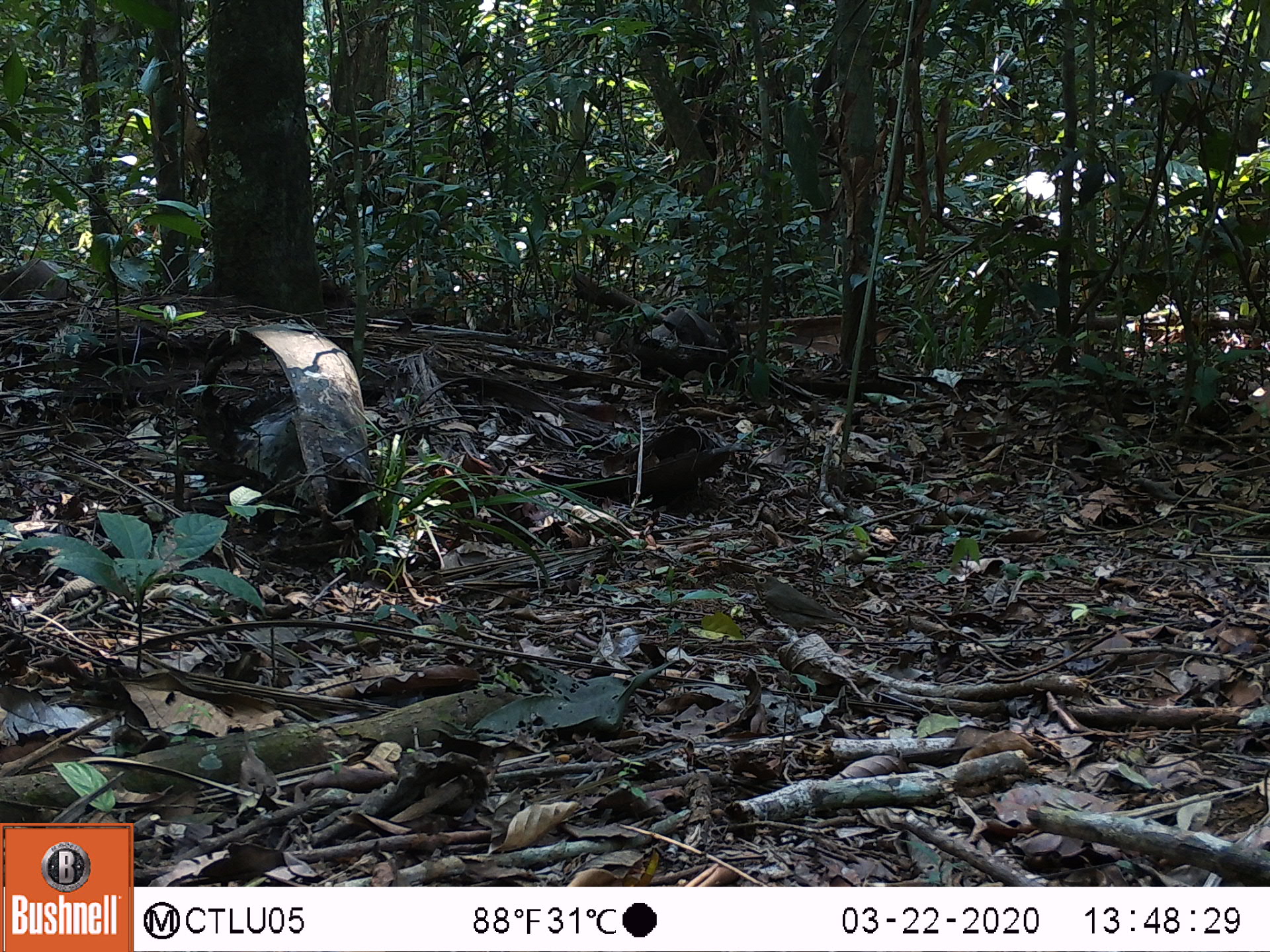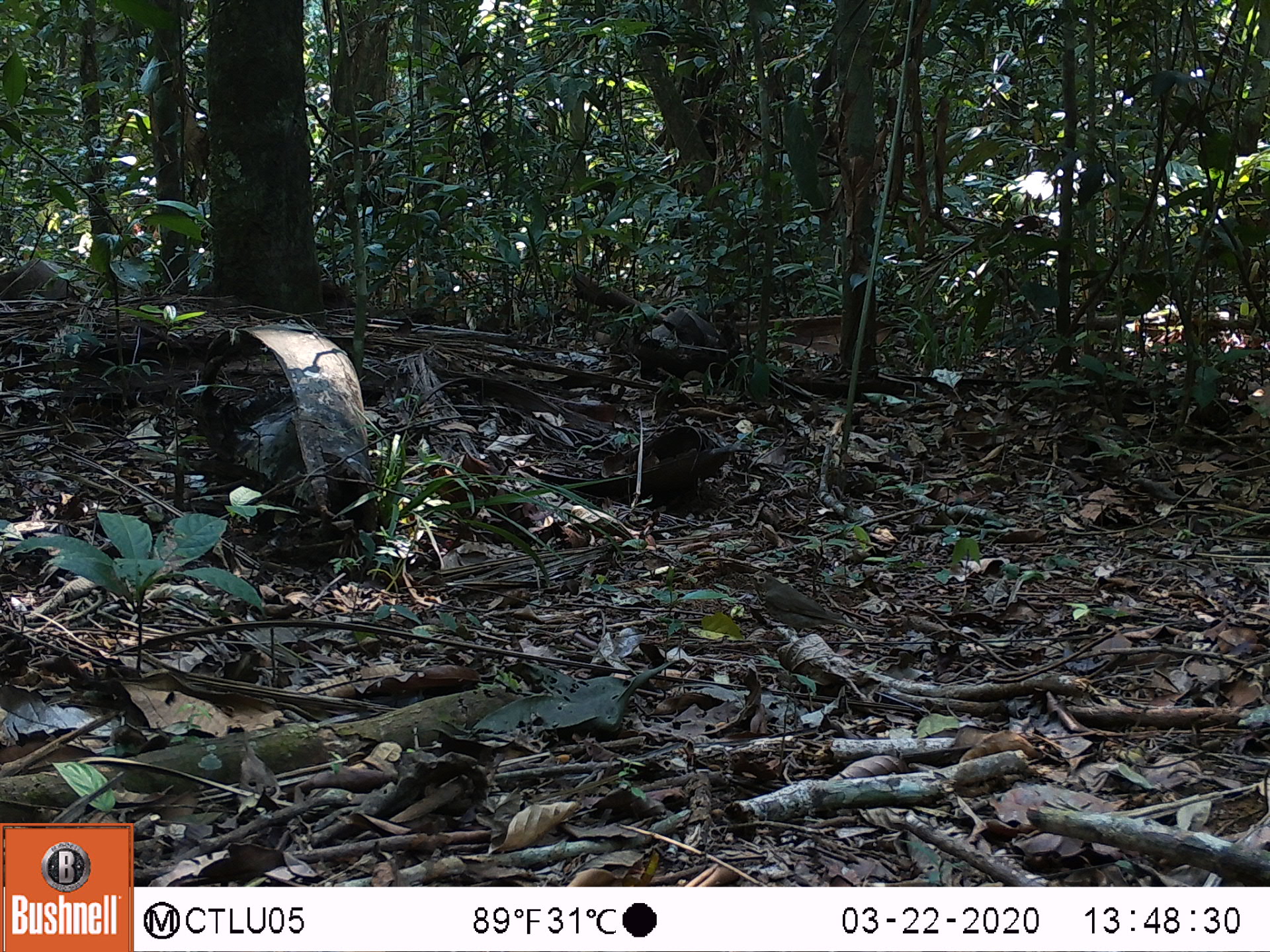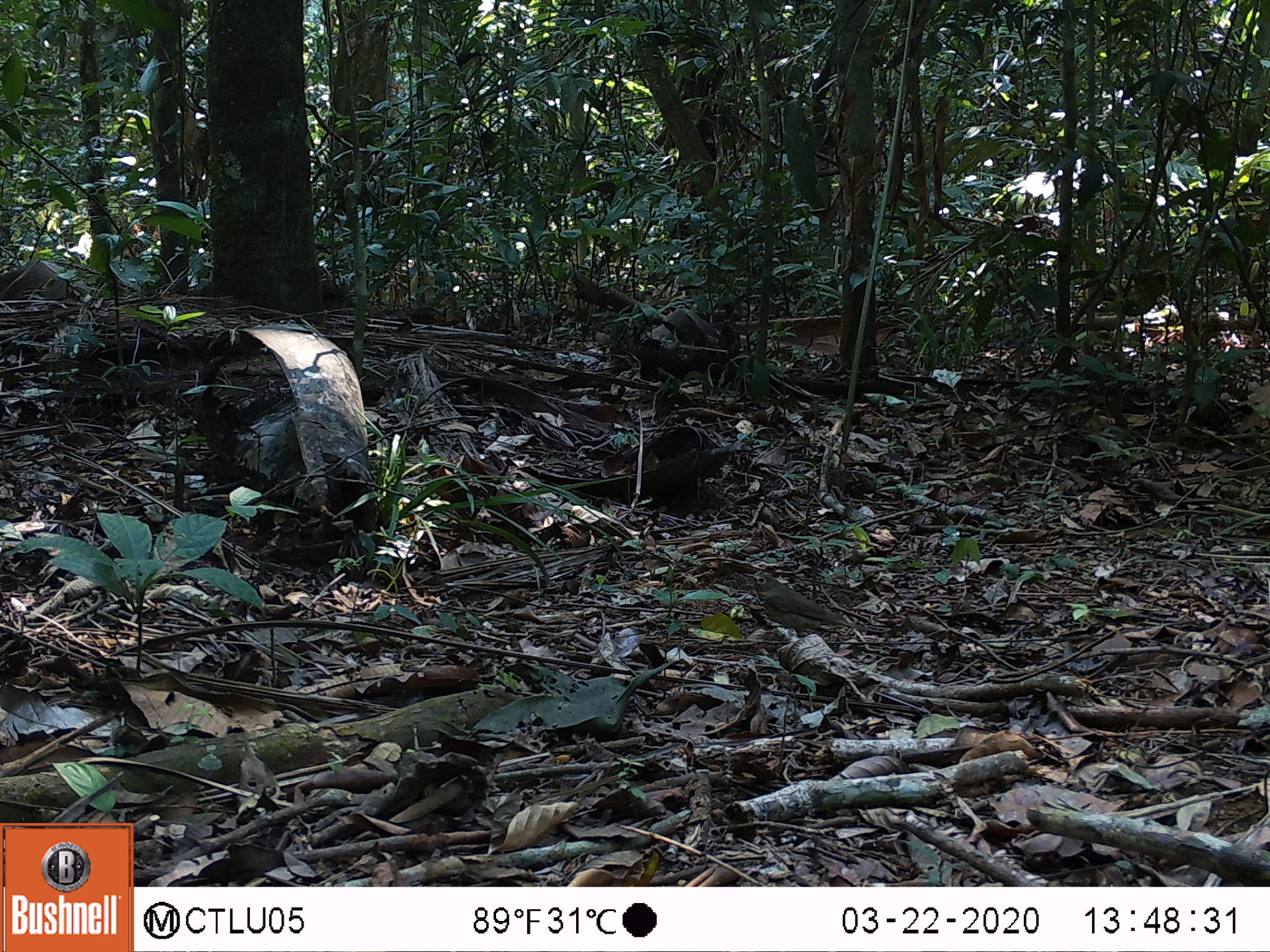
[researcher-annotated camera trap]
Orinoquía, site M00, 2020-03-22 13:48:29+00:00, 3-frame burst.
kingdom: Animalia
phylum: Chordata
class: Aves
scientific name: Aves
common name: bird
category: unknown bird